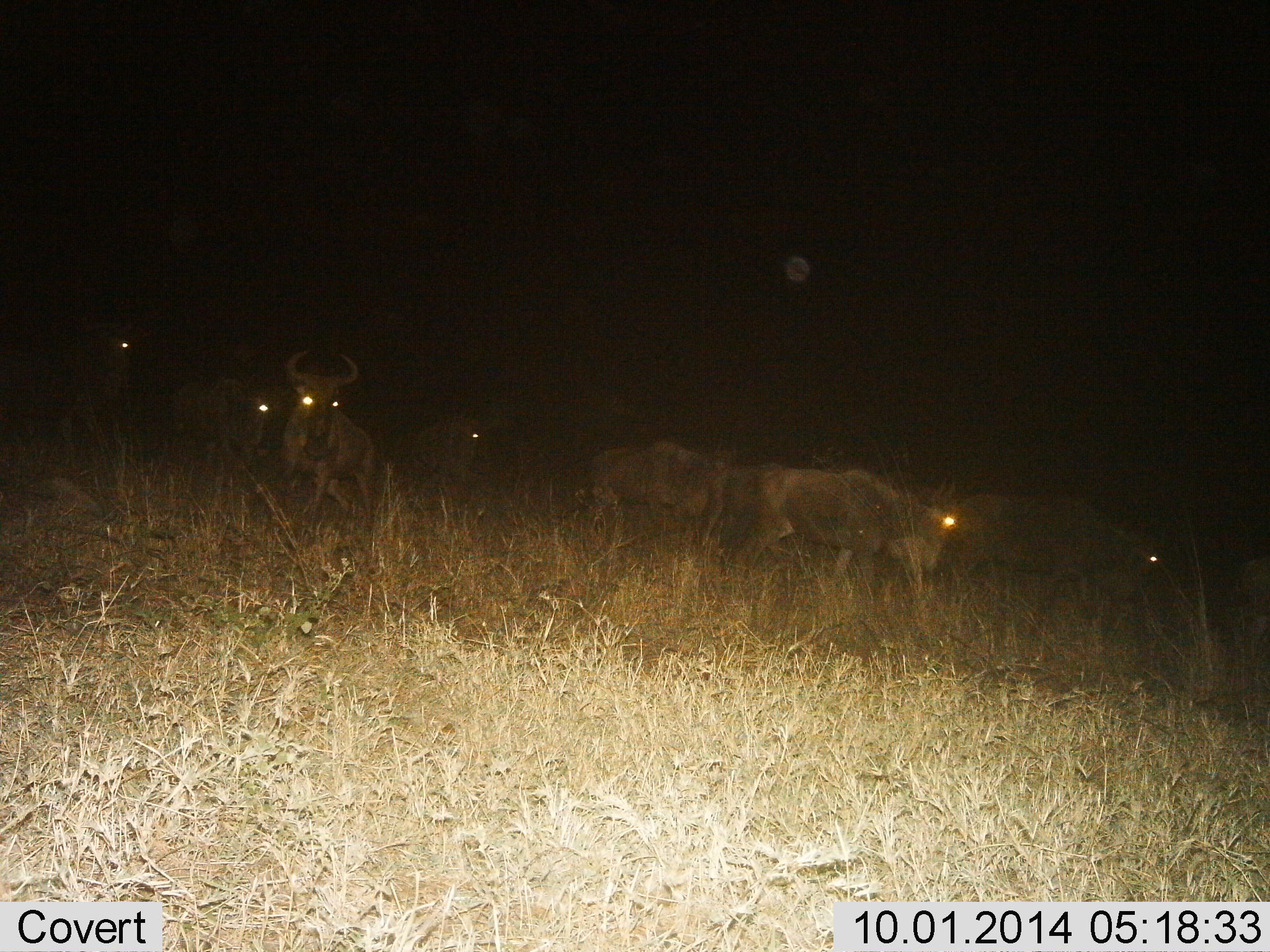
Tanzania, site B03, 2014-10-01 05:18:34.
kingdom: Animalia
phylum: Chordata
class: Mammalia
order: Artiodactyla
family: Bovidae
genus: Connochaetes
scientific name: Connochaetes taurinus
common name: blue wildebeest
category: wildebeest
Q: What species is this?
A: Wildebeest (blue wildebeest) (Connochaetes taurinus).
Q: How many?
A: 7.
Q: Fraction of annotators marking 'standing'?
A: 50%.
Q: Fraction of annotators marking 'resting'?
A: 10%.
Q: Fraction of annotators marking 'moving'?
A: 80%.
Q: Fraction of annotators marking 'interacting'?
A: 0%.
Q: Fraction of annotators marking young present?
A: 0%.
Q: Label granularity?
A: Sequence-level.